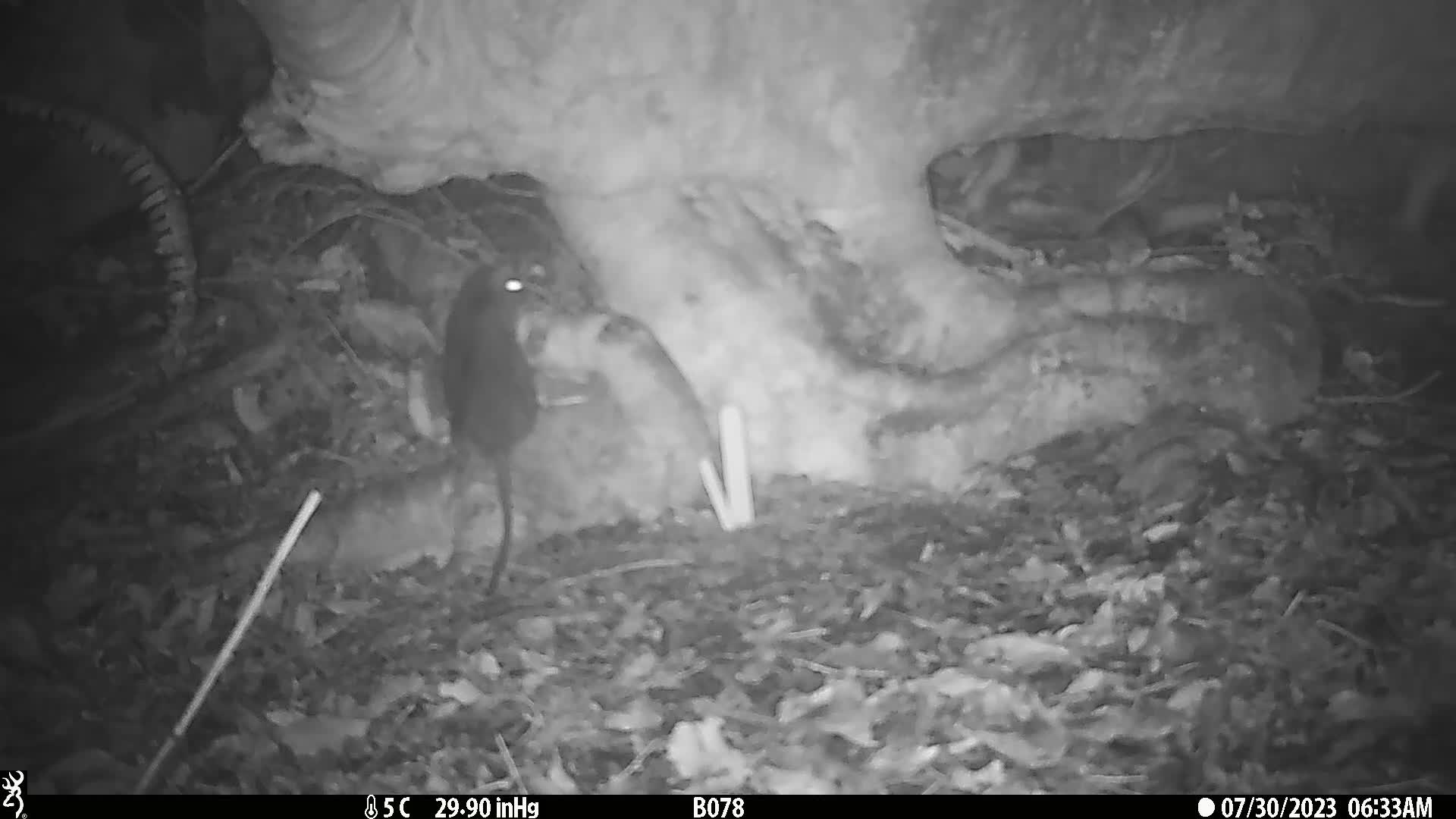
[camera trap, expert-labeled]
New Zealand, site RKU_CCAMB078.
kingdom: Animalia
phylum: Chordata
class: Mammalia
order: Rodentia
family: Muridae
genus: Rattus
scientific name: Rattus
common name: rat